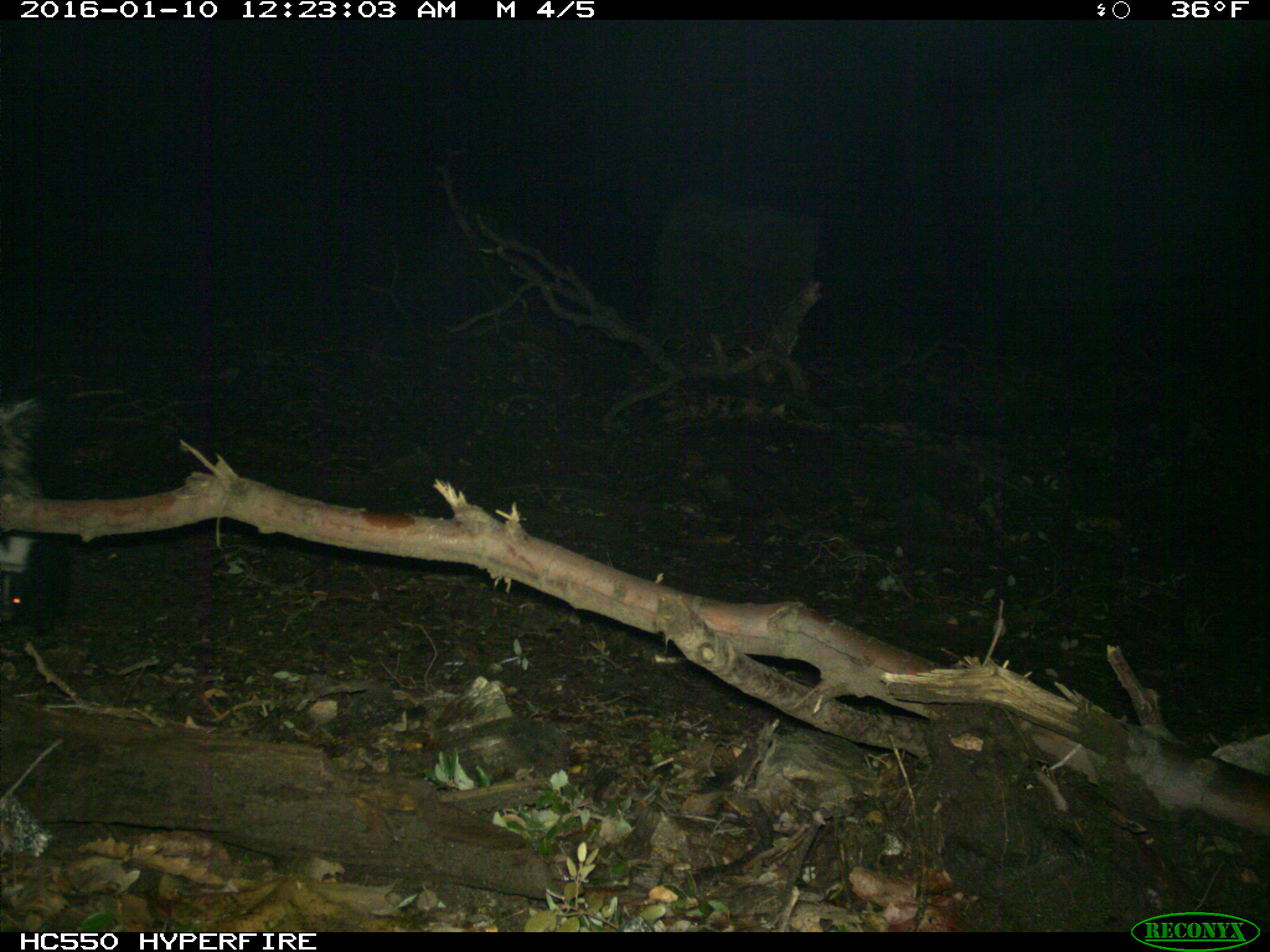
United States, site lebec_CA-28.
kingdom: Animalia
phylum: Chordata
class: Mammalia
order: Carnivora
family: Mephitidae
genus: Mephitis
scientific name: Mephitis mephitis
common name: striped skunk